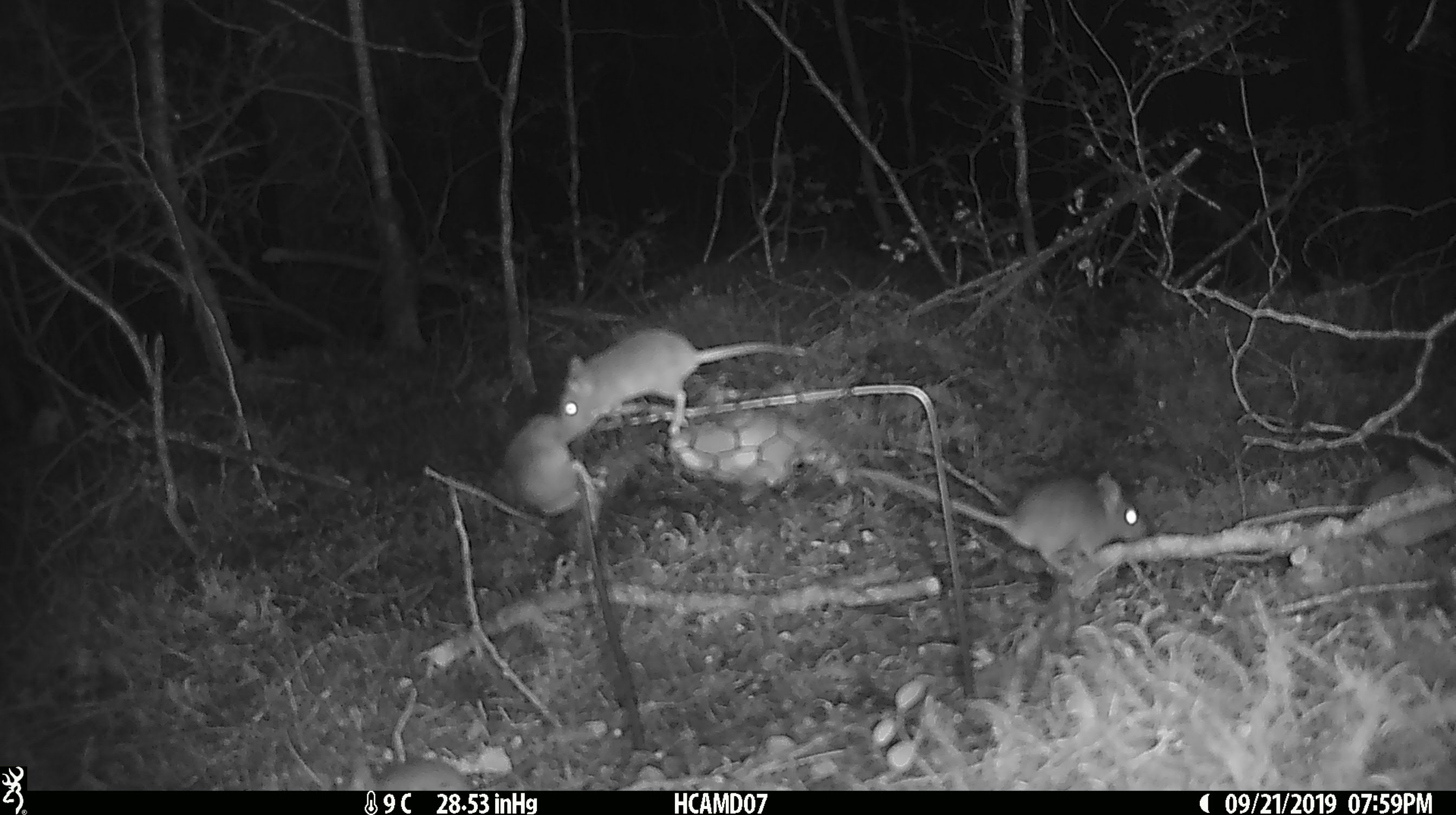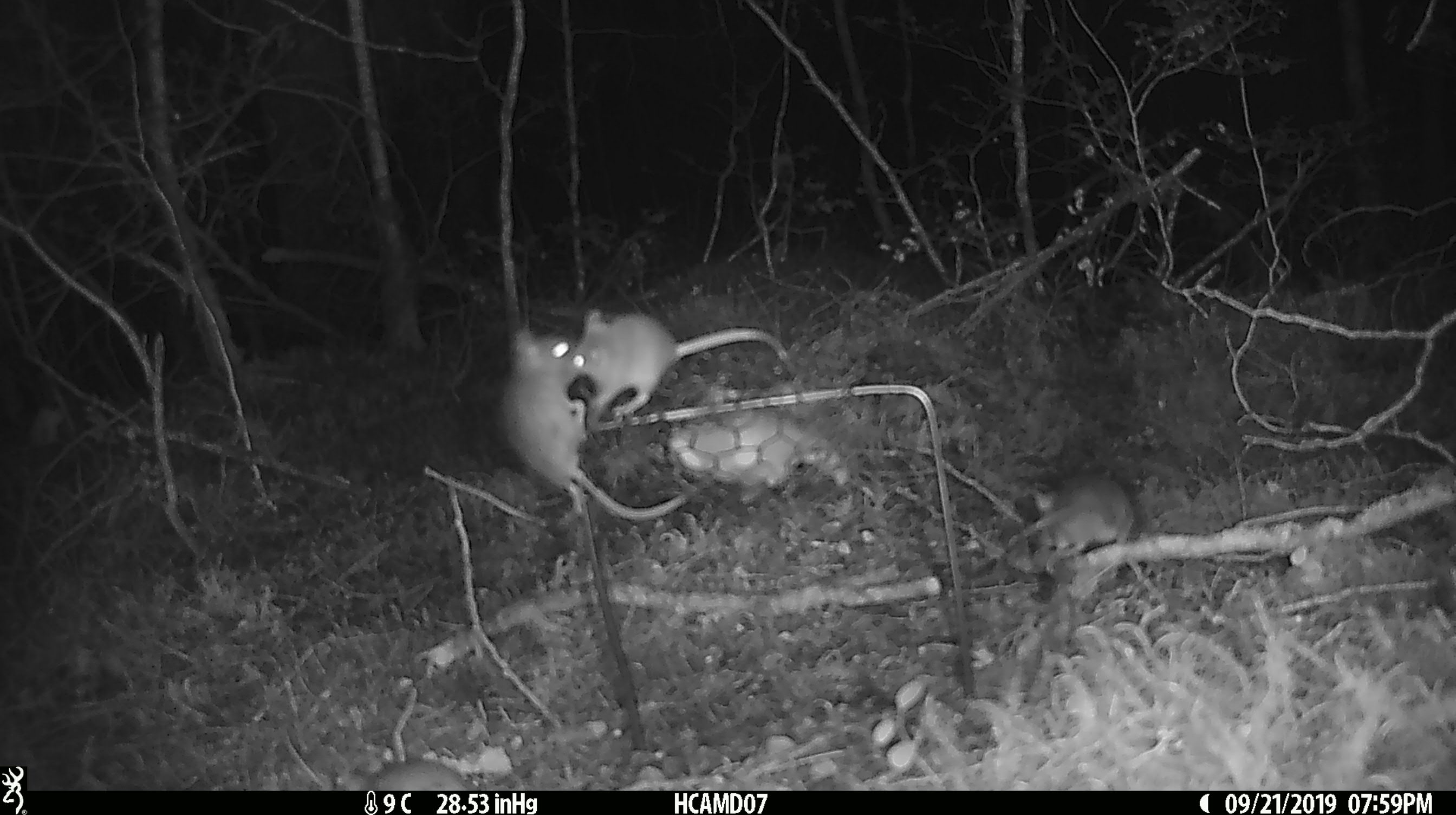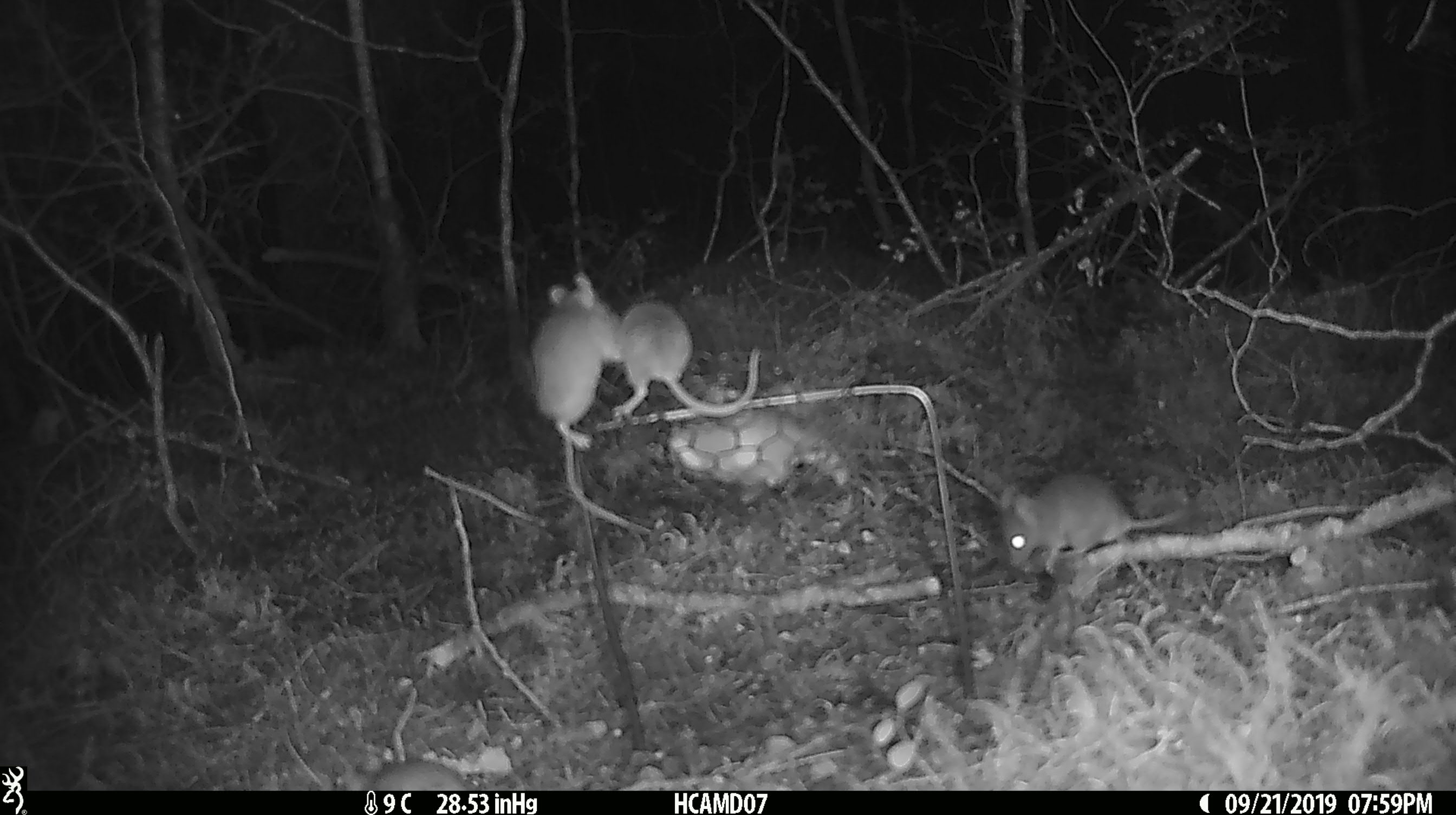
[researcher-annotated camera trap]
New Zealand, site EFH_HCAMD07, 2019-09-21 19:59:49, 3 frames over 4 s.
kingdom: Animalia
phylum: Chordata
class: Mammalia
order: Rodentia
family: Muridae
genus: Mus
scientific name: Mus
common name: mouse